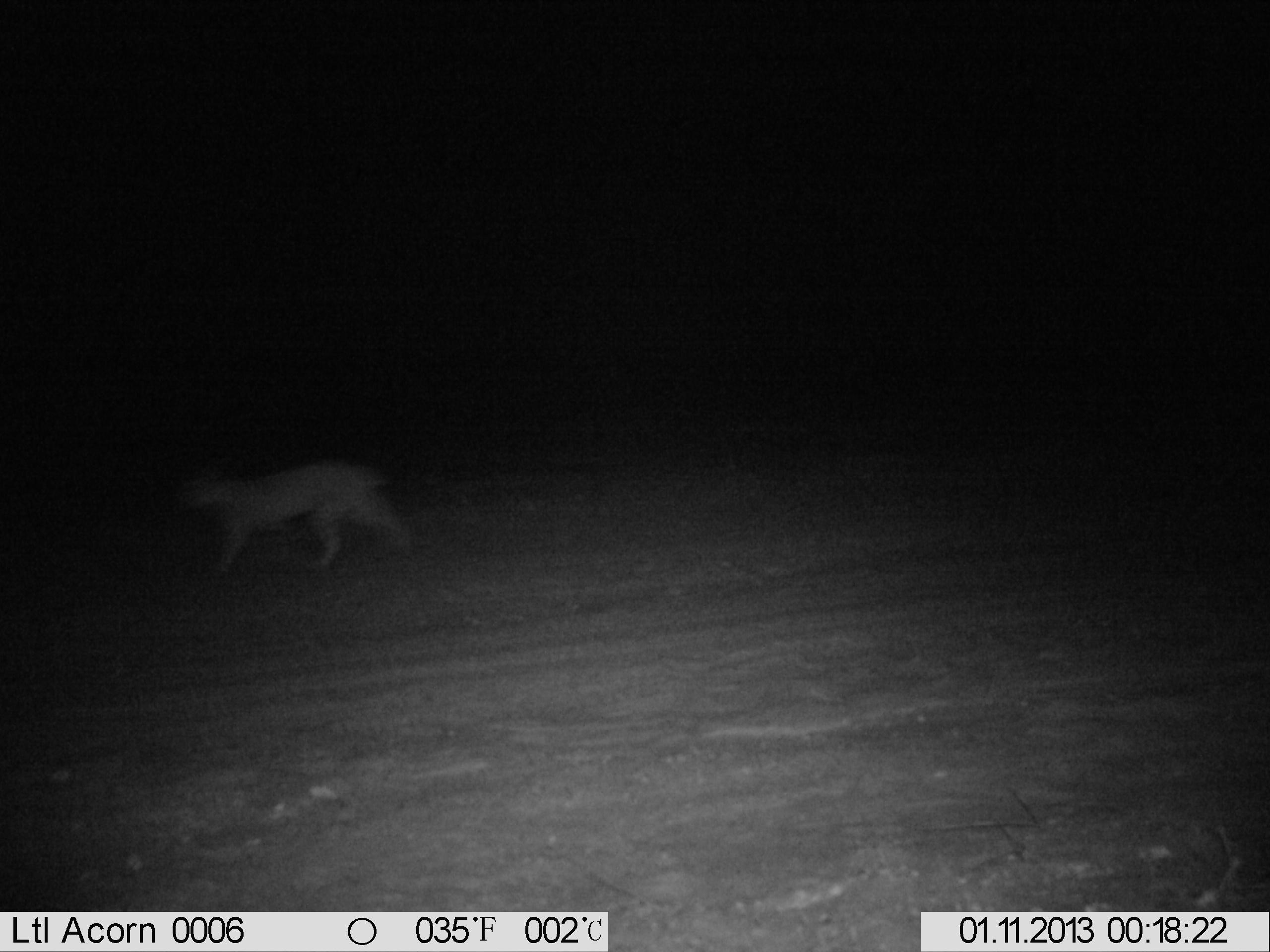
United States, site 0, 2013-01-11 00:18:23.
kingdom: Animalia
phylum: Chordata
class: Mammalia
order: Carnivora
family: Felidae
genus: Lynx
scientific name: Lynx rufus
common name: bobcat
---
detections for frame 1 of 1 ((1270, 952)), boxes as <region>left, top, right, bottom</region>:
bobcat: <region>141, 406, 429, 635</region>